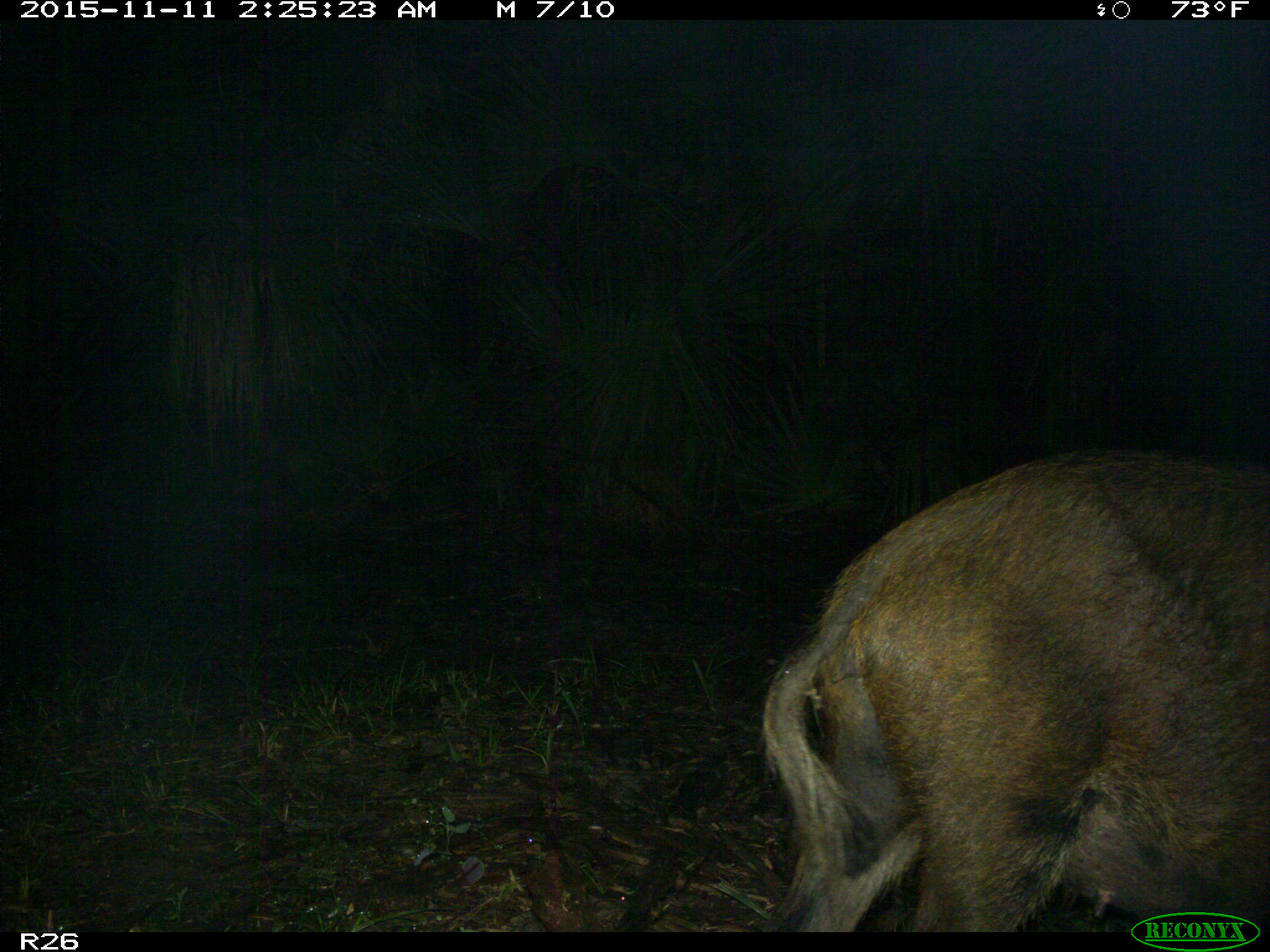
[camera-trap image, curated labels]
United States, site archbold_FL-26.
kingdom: Animalia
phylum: Chordata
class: Mammalia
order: Artiodactyla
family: Suidae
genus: Sus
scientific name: Sus scrofa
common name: wild boar